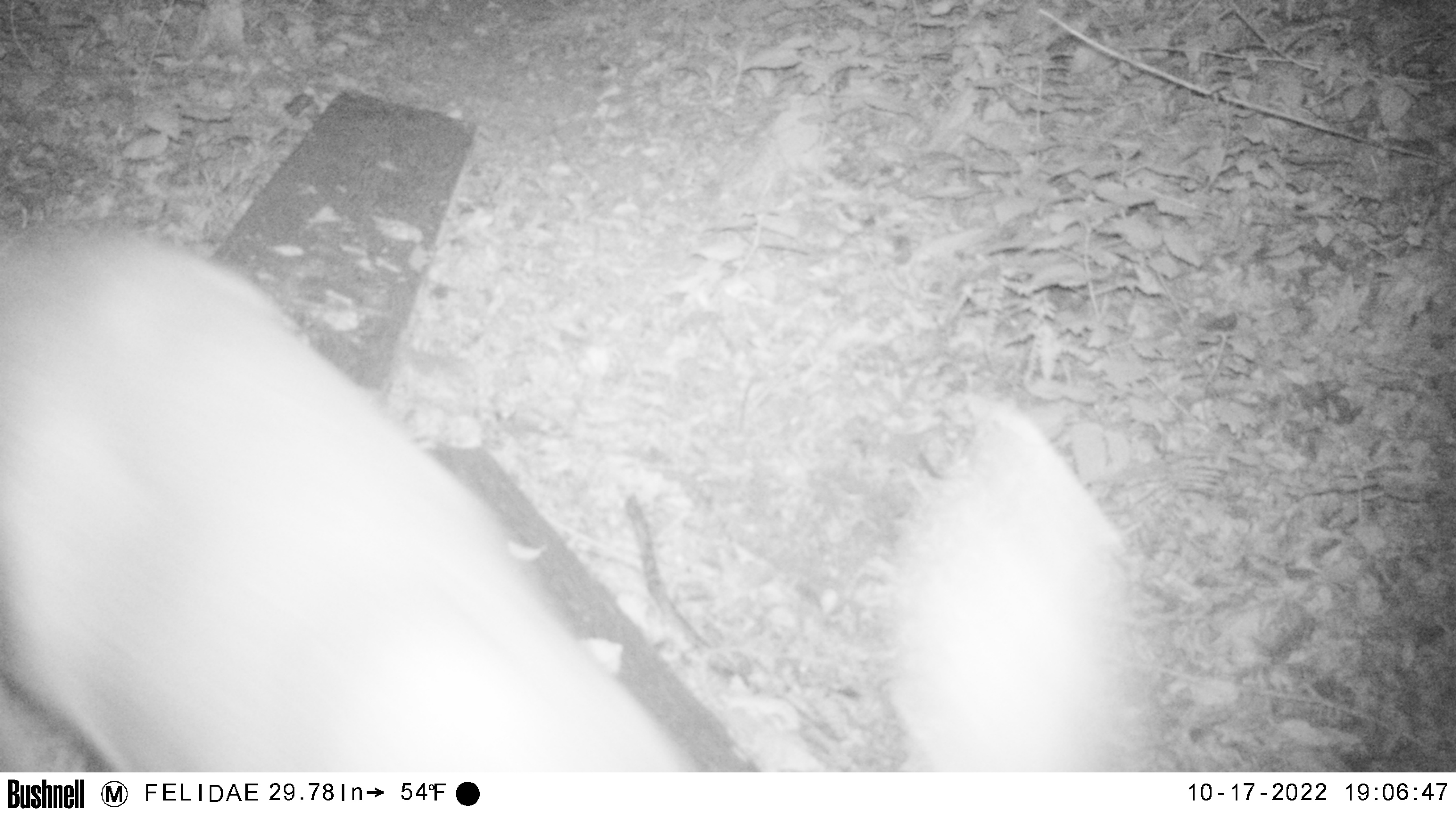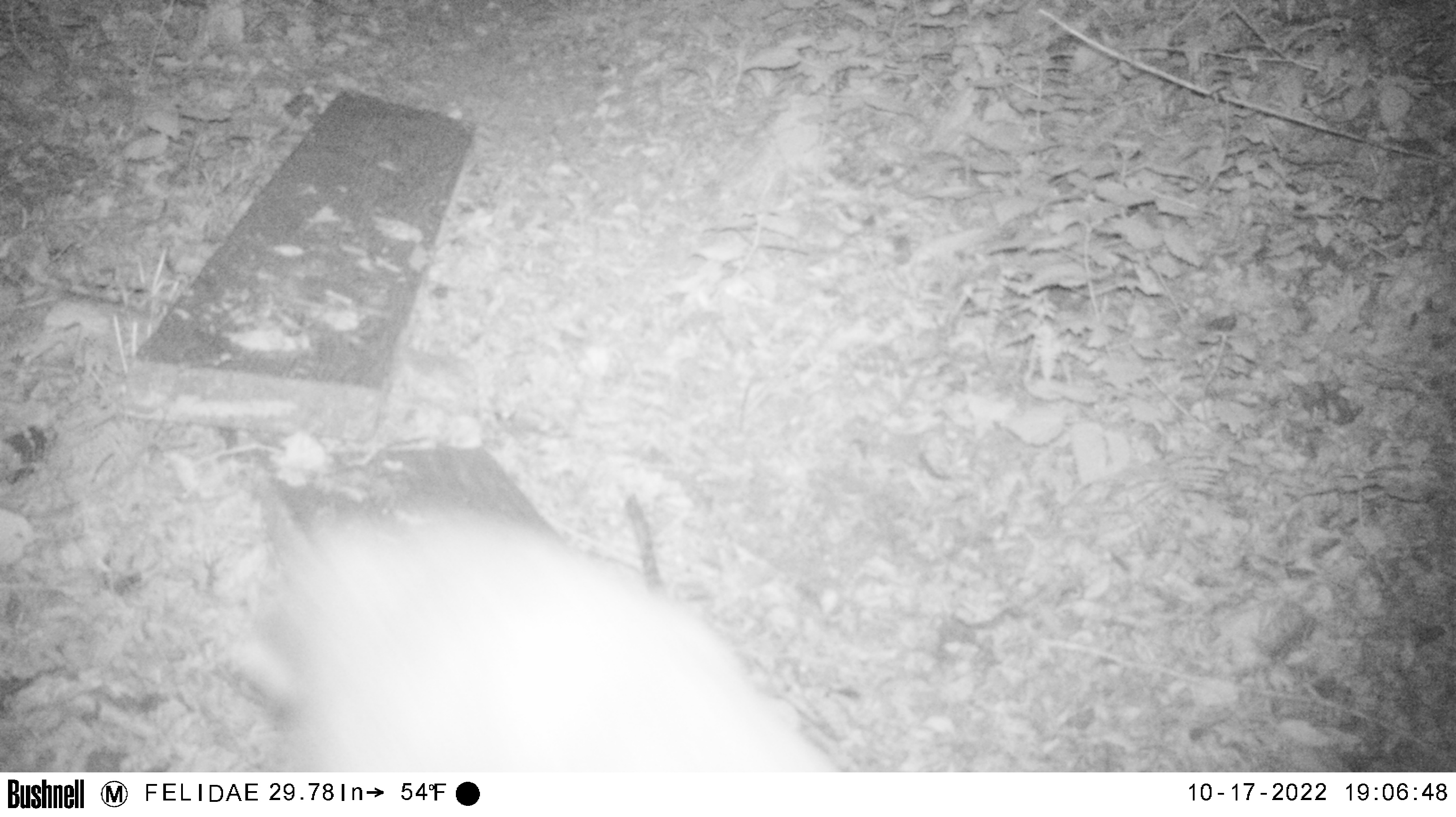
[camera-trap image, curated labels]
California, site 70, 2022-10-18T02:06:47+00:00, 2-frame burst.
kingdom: Animalia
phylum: Chordata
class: Mammalia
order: Artiodactyla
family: Cervidae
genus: Odocoileus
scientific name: Odocoileus hemionus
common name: mule deer